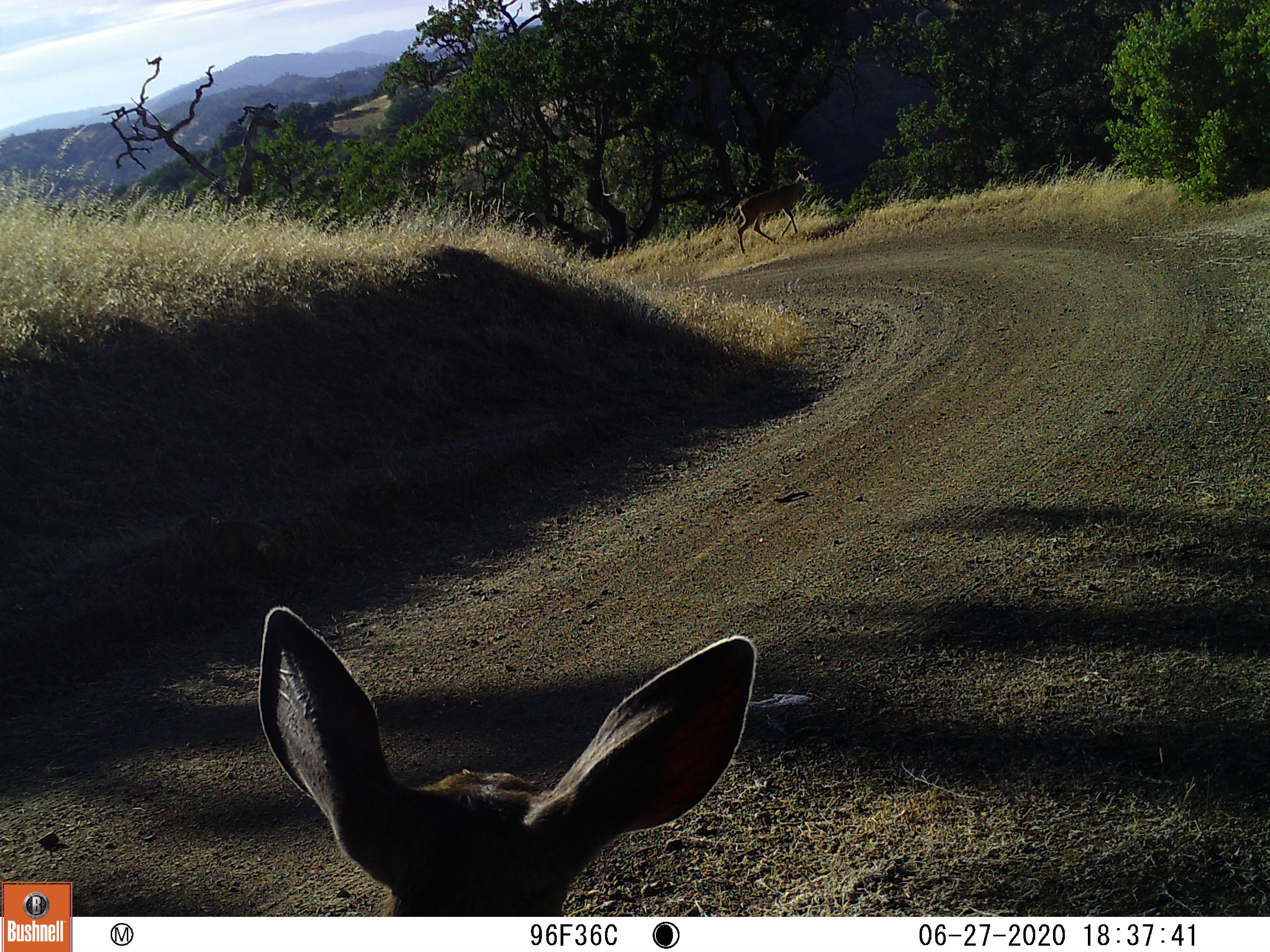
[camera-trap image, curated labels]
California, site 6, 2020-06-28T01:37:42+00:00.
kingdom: Animalia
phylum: Chordata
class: Mammalia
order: Artiodactyla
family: Cervidae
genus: Odocoileus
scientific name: Odocoileus hemionus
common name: mule deer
Mule deer (Odocoileus hemionus).